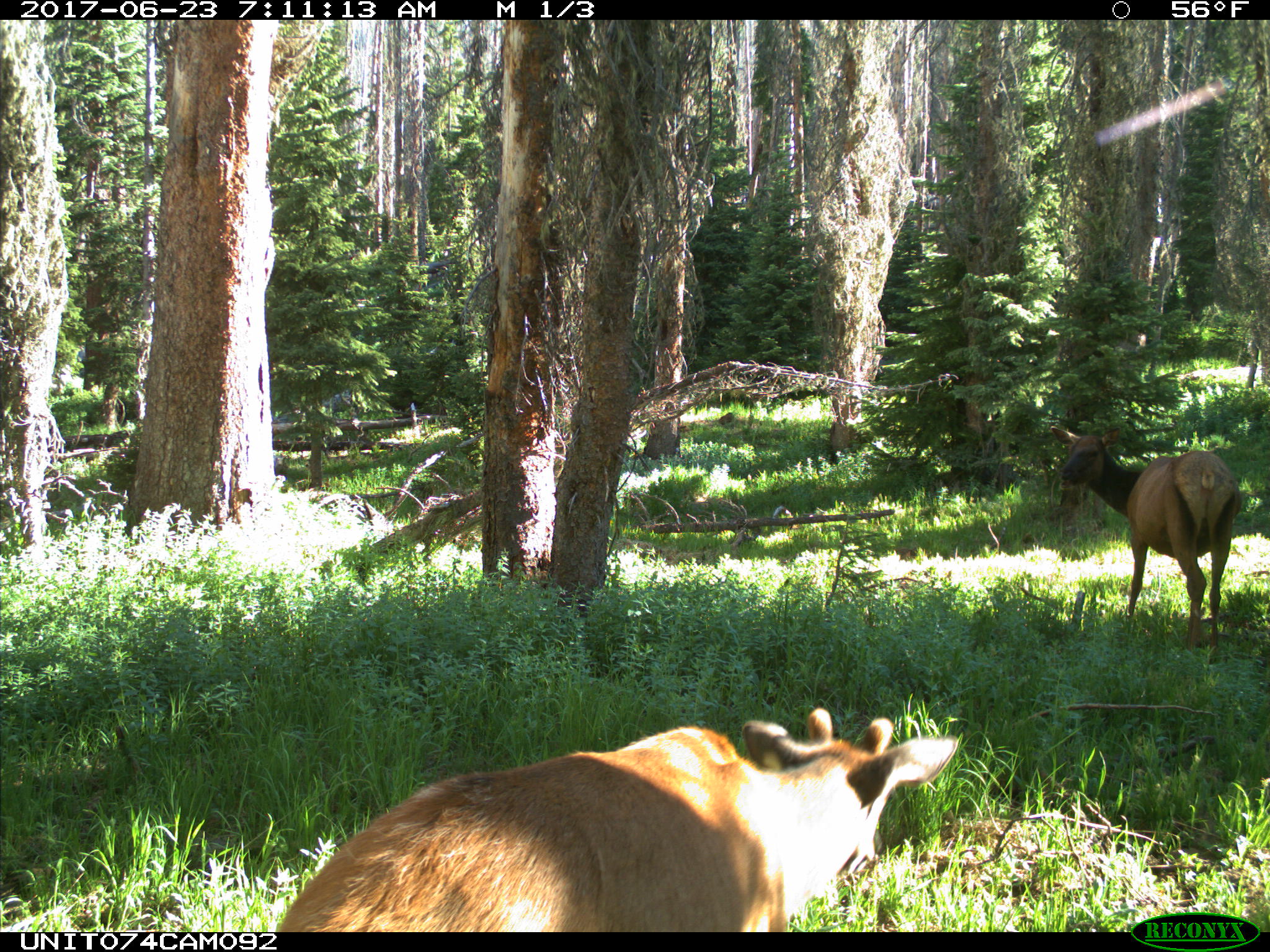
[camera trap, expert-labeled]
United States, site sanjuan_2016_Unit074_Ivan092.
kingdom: Animalia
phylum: Chordata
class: Mammalia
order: Artiodactyla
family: Cervidae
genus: Cervus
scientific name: Cervus elaphus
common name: red deer